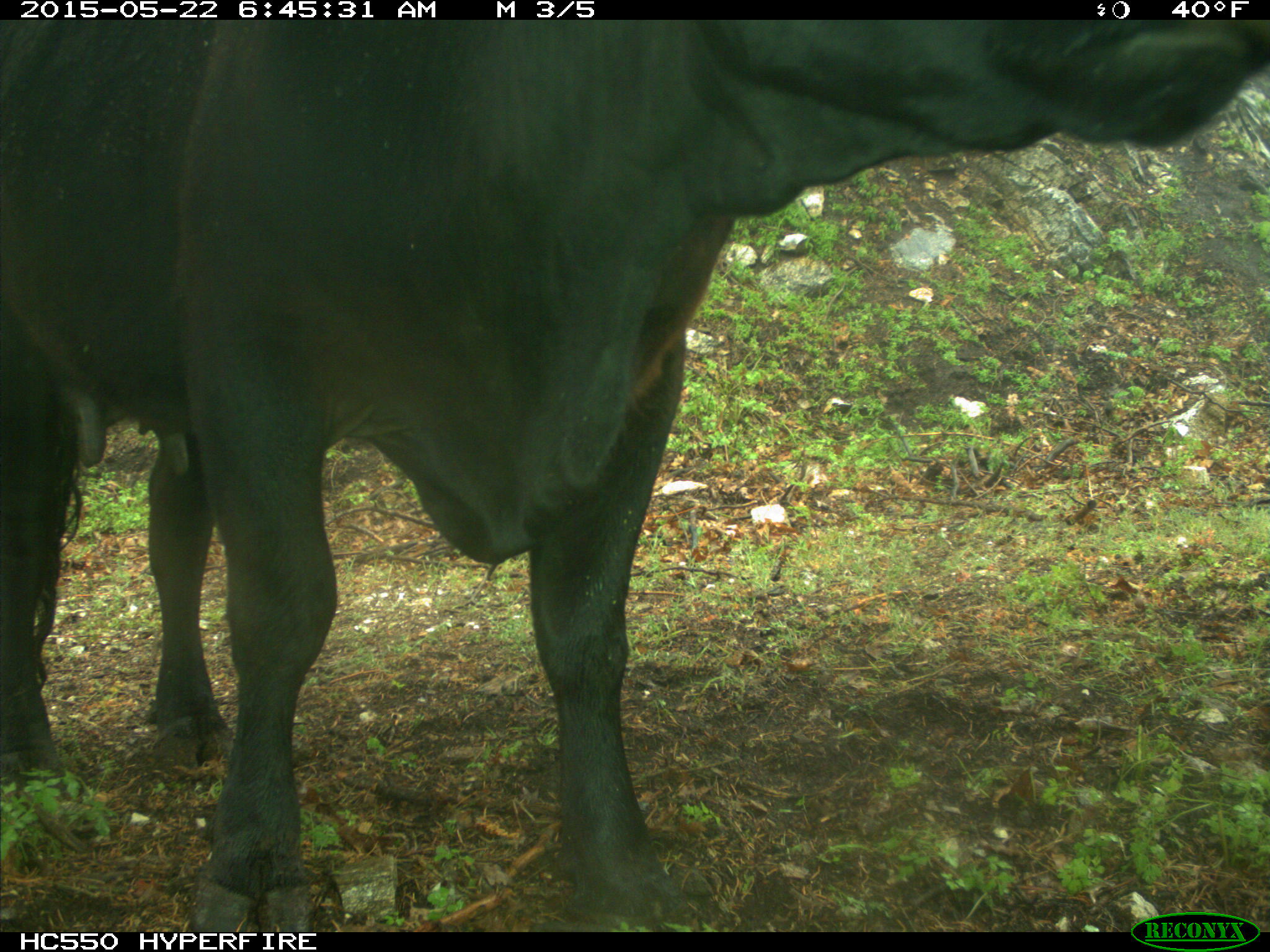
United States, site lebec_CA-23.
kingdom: Animalia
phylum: Chordata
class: Mammalia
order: Artiodactyla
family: Bovidae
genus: Bos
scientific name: Bos taurus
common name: domestic cow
Bos taurus (domestic cow).